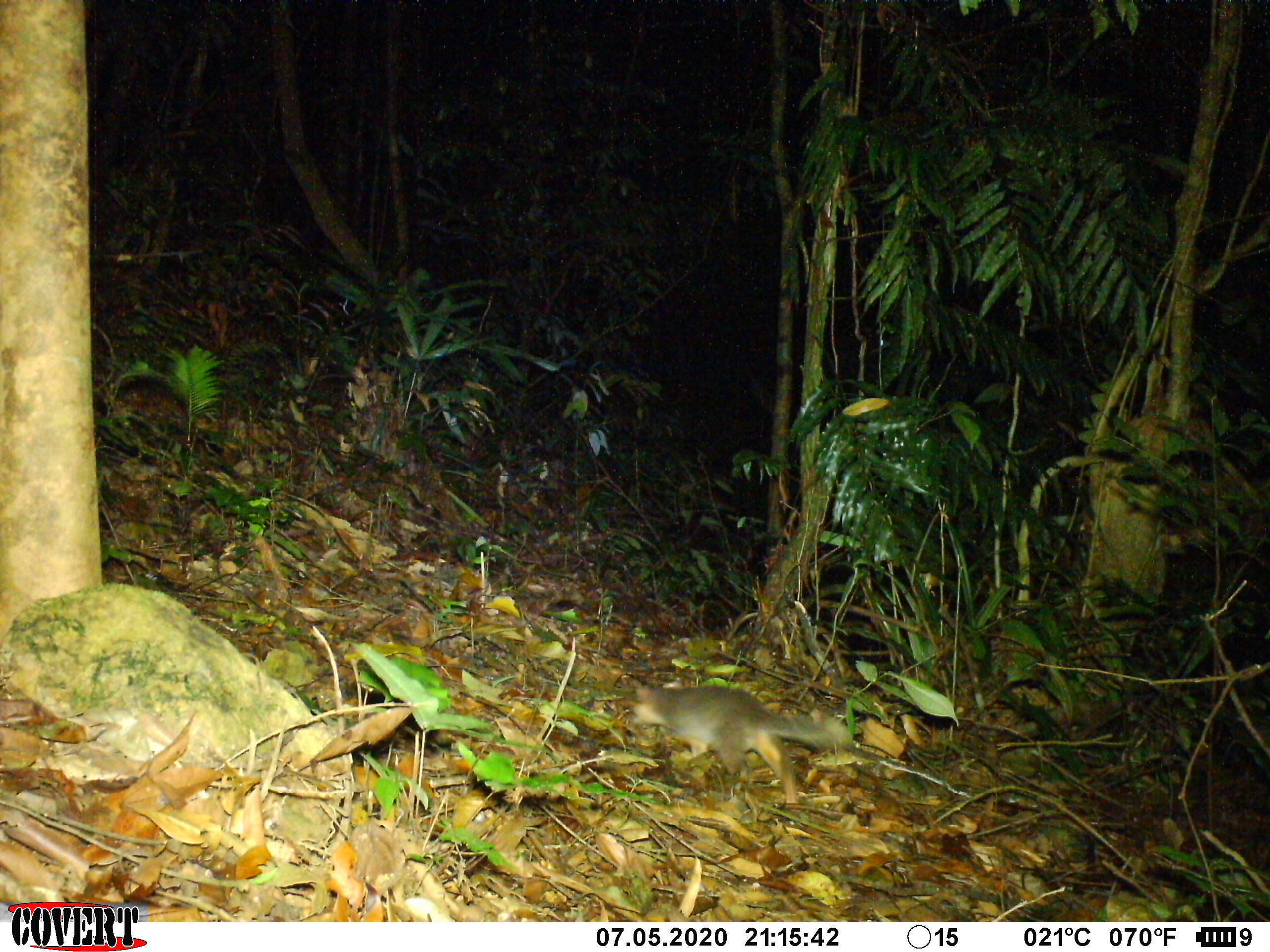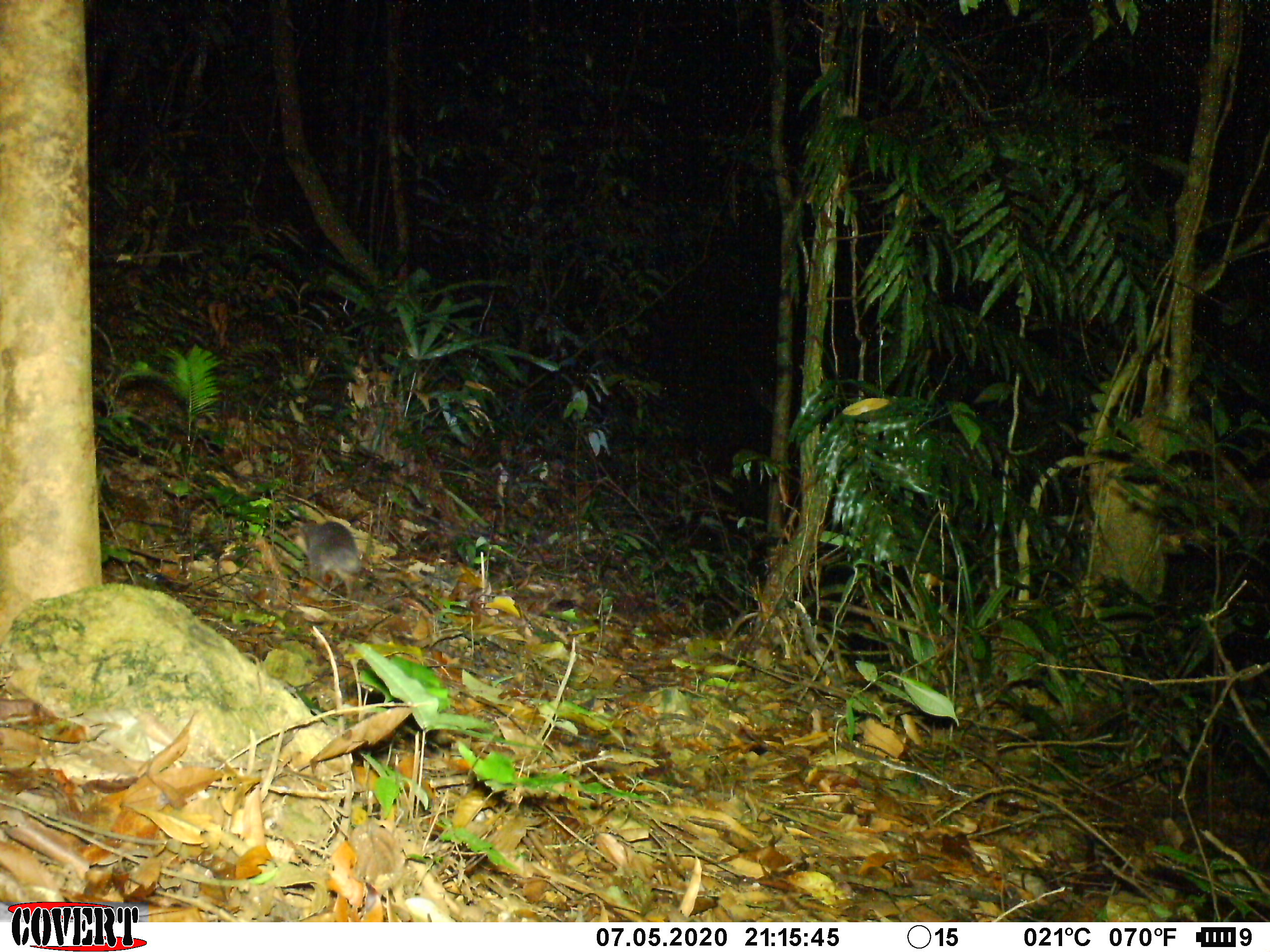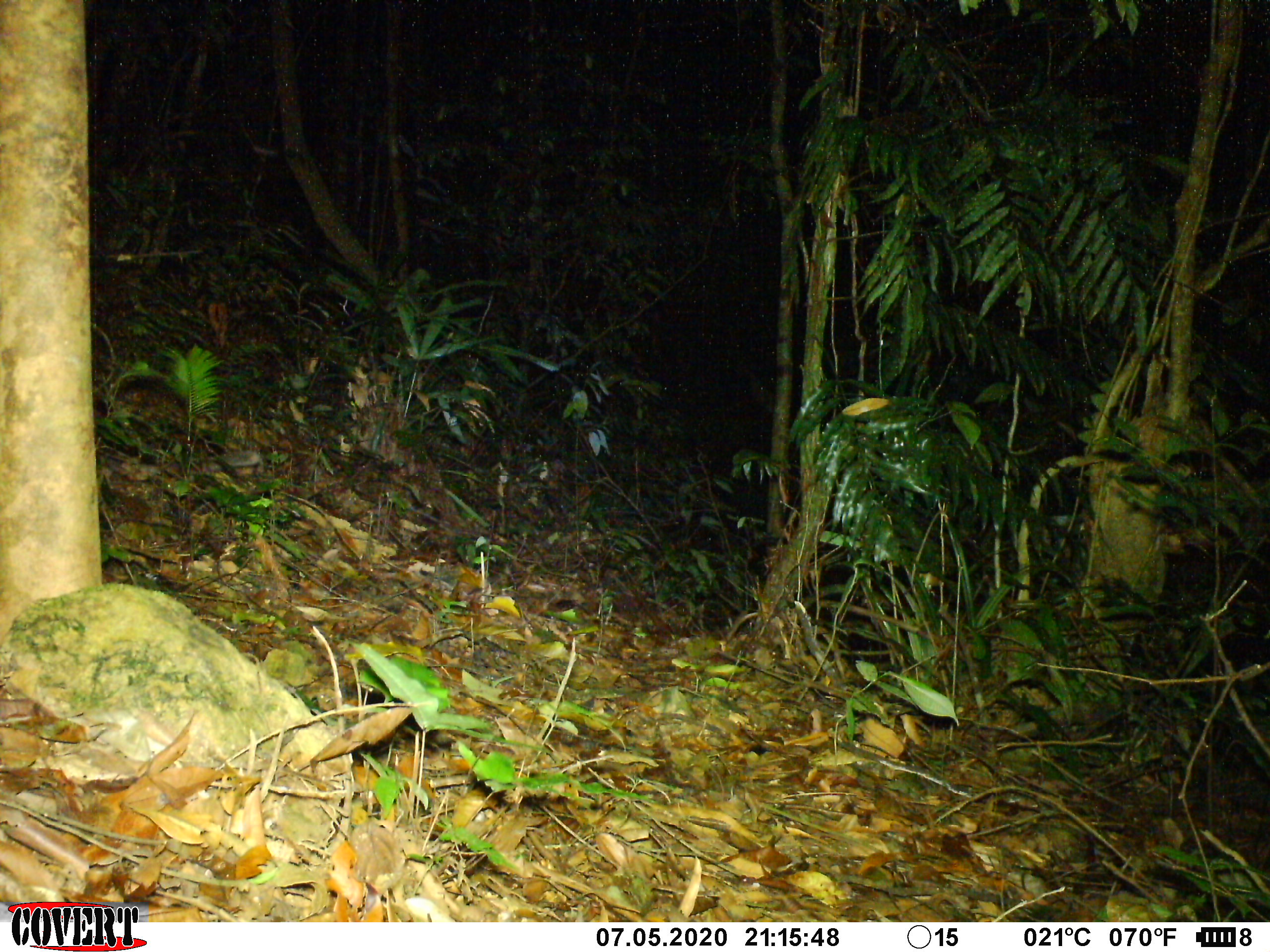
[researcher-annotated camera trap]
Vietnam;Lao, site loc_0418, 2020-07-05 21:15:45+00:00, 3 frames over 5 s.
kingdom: Animalia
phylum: Chordata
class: Mammalia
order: Carnivora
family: Mustelidae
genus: Melogale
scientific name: Melogale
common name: ferret badger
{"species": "ferret badger (Melogale)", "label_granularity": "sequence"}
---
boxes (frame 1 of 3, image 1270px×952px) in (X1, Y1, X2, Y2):
ferret badger: (628, 682, 852, 805)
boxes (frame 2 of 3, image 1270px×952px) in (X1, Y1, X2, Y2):
ferret badger: (296, 516, 362, 603)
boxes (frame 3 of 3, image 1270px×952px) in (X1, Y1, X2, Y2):
ferret badger: (186, 448, 260, 476)